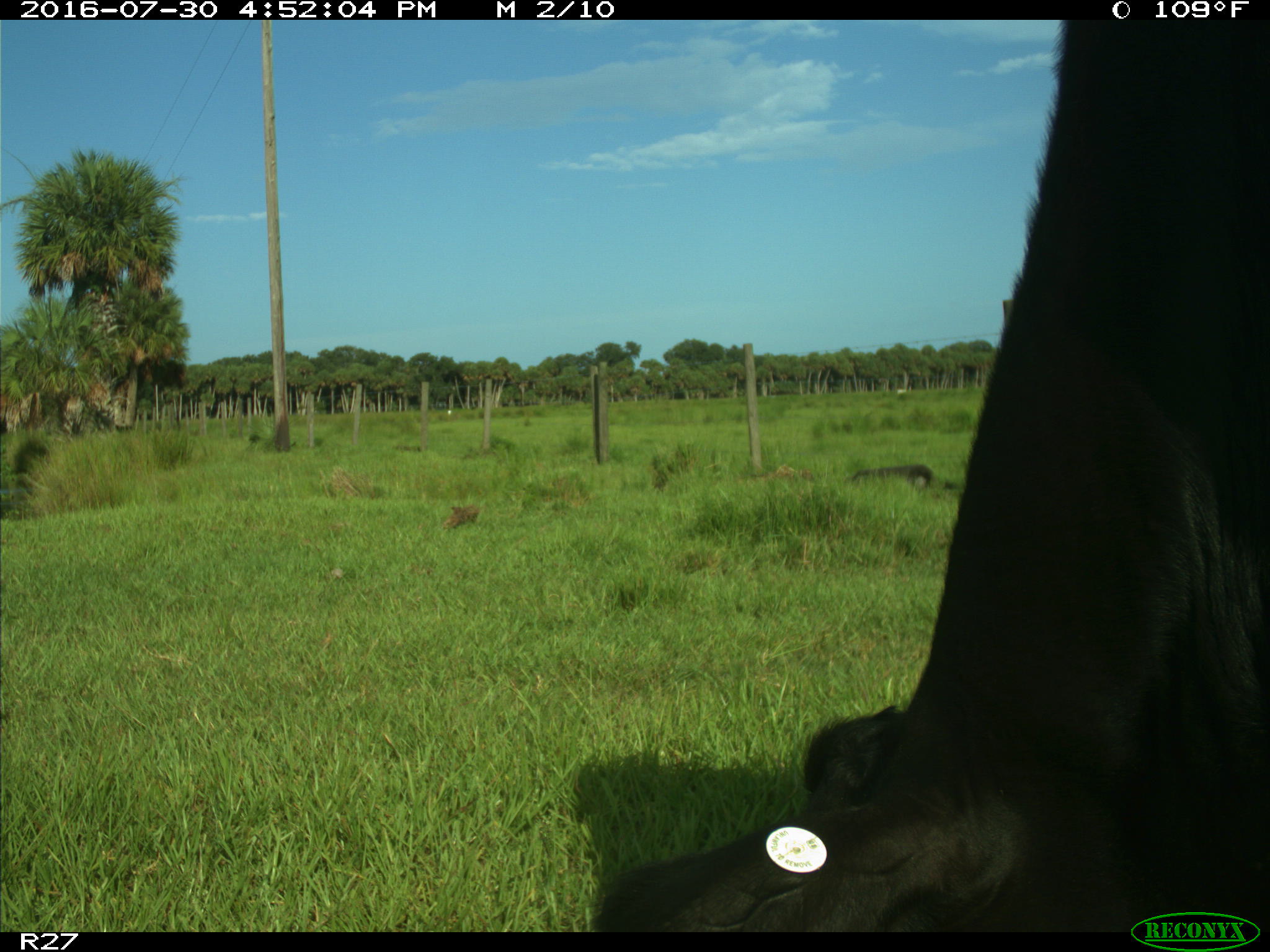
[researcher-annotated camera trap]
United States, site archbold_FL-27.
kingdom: Animalia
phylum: Chordata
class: Mammalia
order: Artiodactyla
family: Bovidae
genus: Bos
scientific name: Bos taurus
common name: domestic cow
Bos taurus (domestic cow).